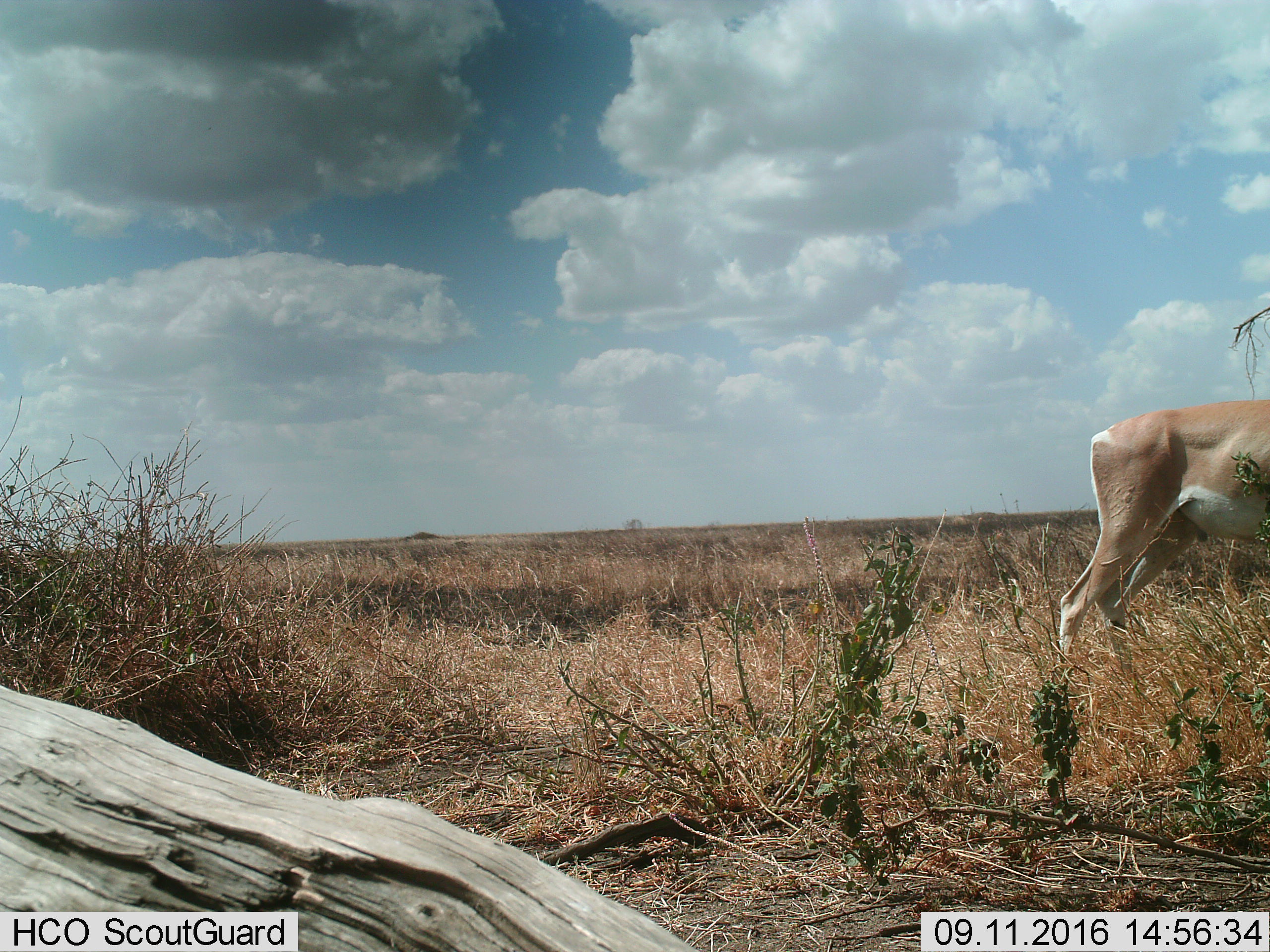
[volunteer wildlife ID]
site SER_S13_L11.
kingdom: Animalia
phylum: Chordata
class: Mammalia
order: Artiodactyla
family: Bovidae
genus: Nanger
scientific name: Nanger granti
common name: grant's gazelle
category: gazellegrants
Gazellegrants (grant's gazelle) (Nanger granti), count 1. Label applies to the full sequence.